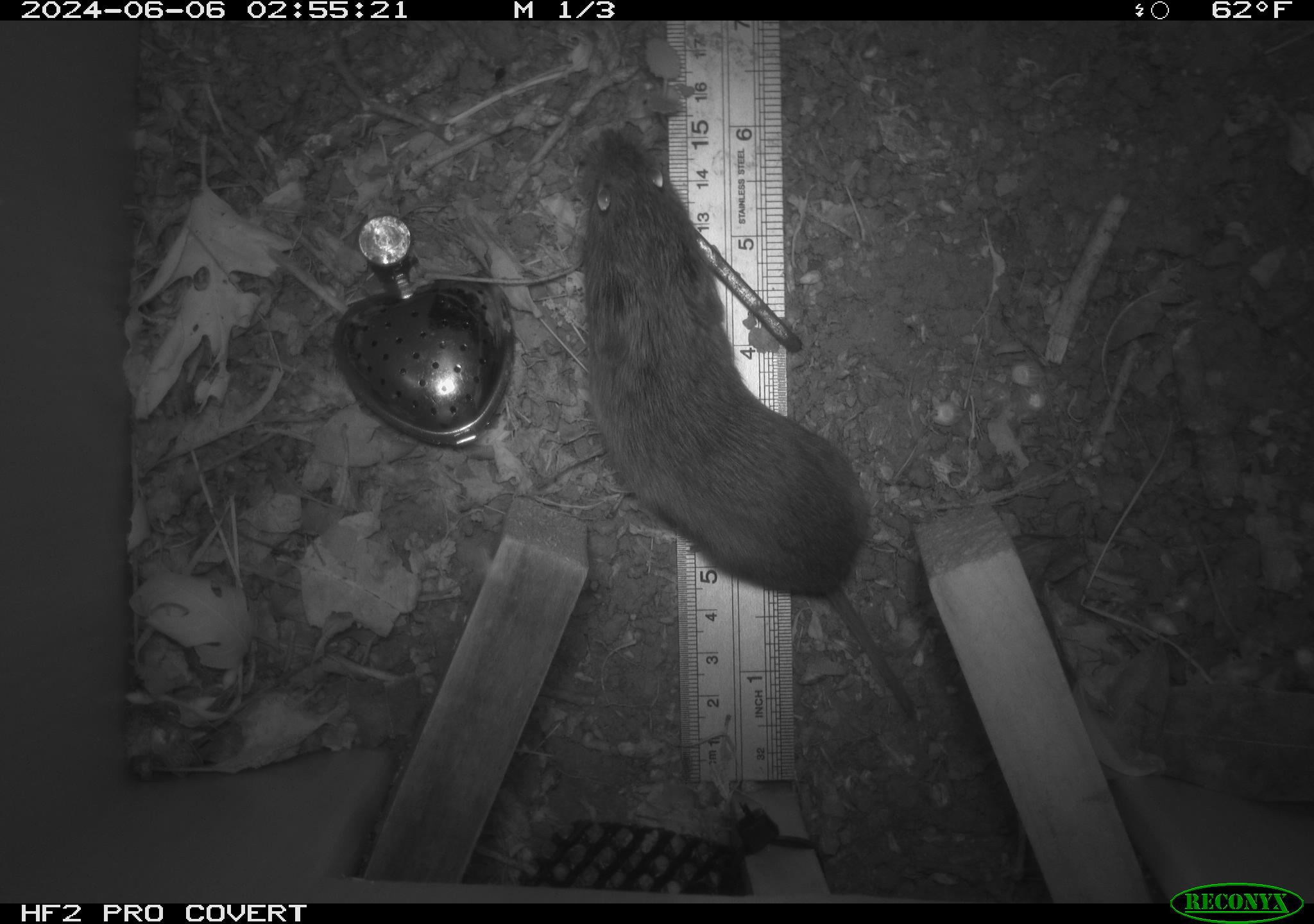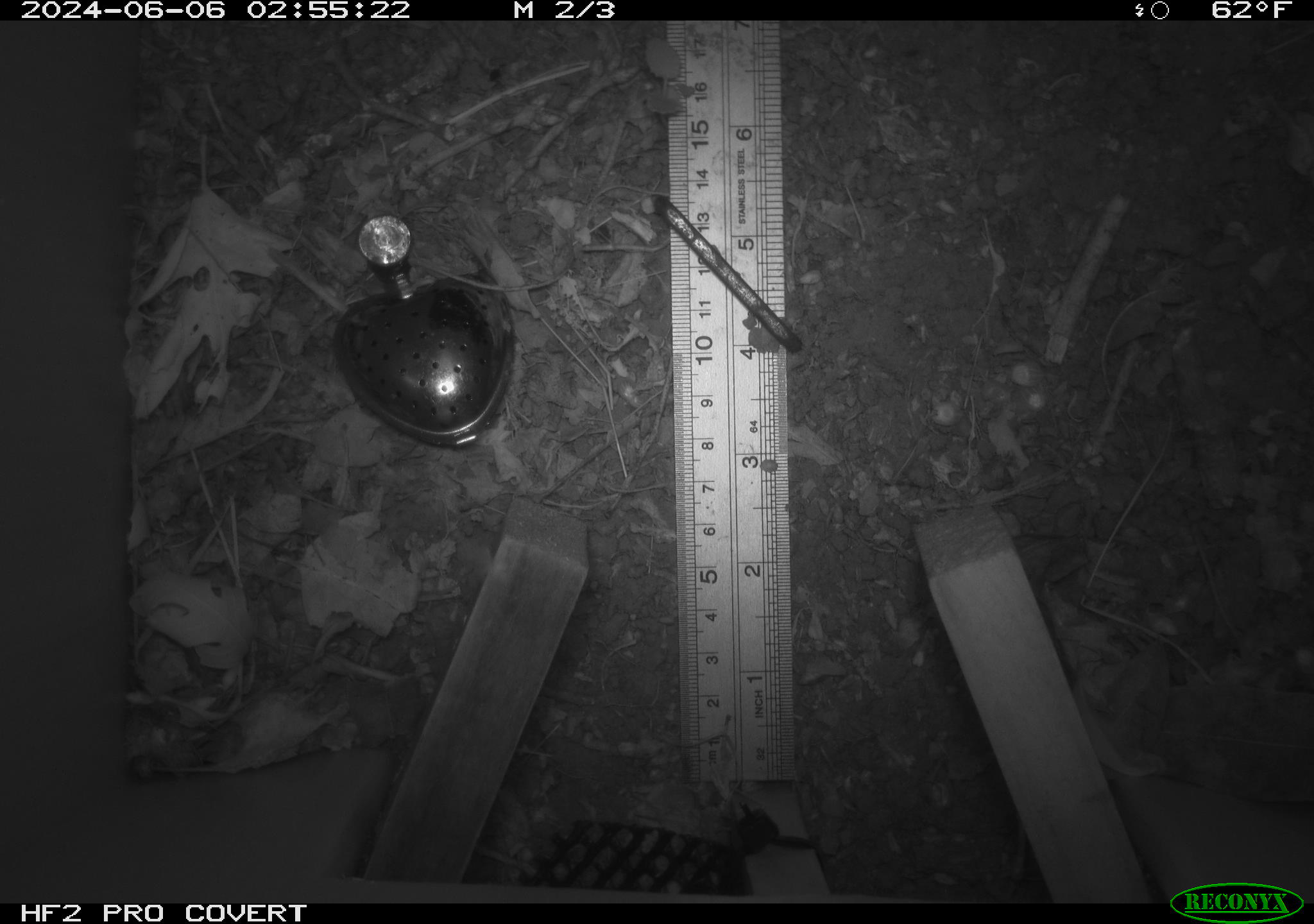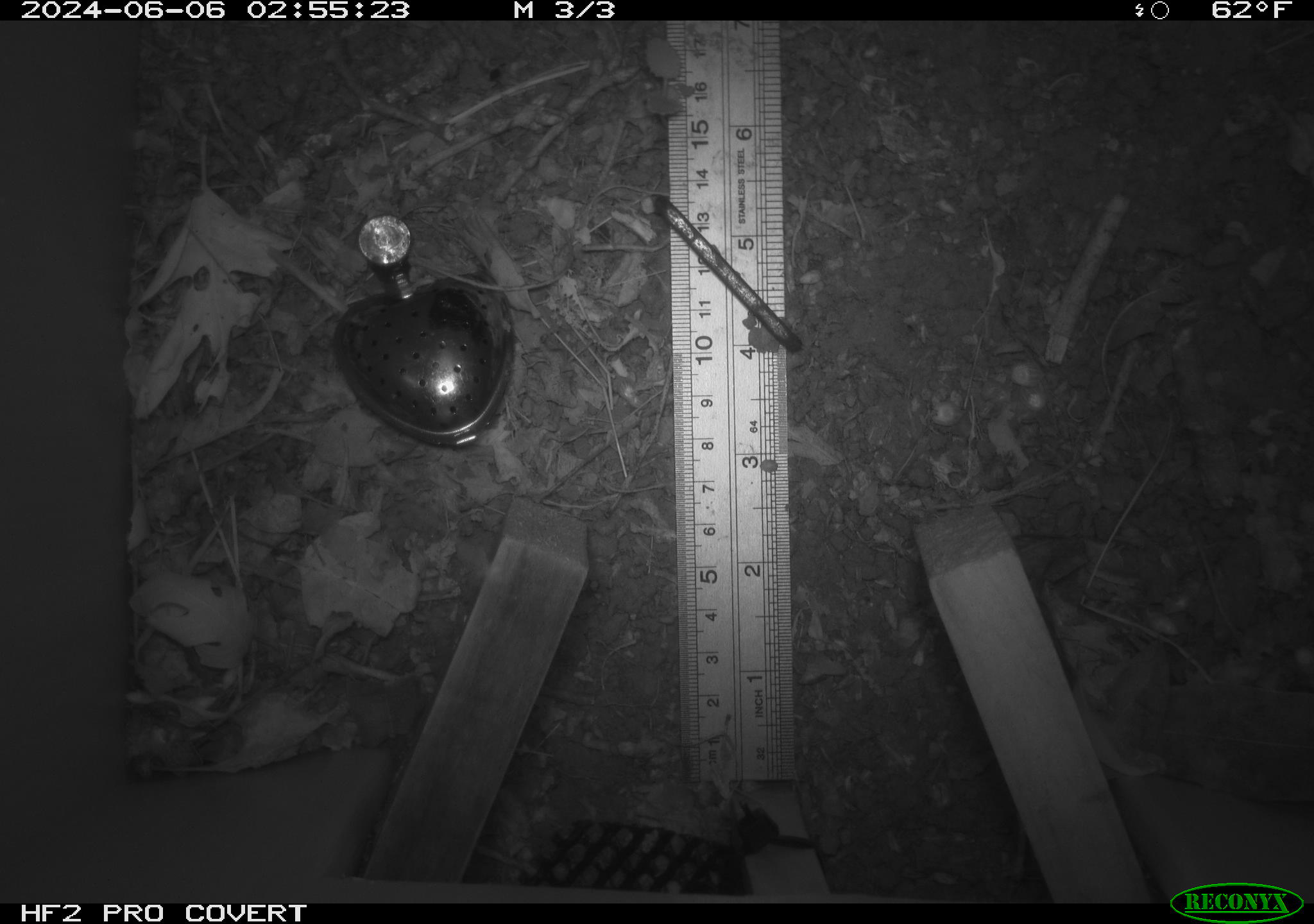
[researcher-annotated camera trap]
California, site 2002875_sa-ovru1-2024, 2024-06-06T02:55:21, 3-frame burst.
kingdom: Animalia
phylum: Chordata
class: Mammalia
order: Rodentia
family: Cricetidae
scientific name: Arvicolinae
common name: voles, lemmings, and muskrats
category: arvicolinae subfamily